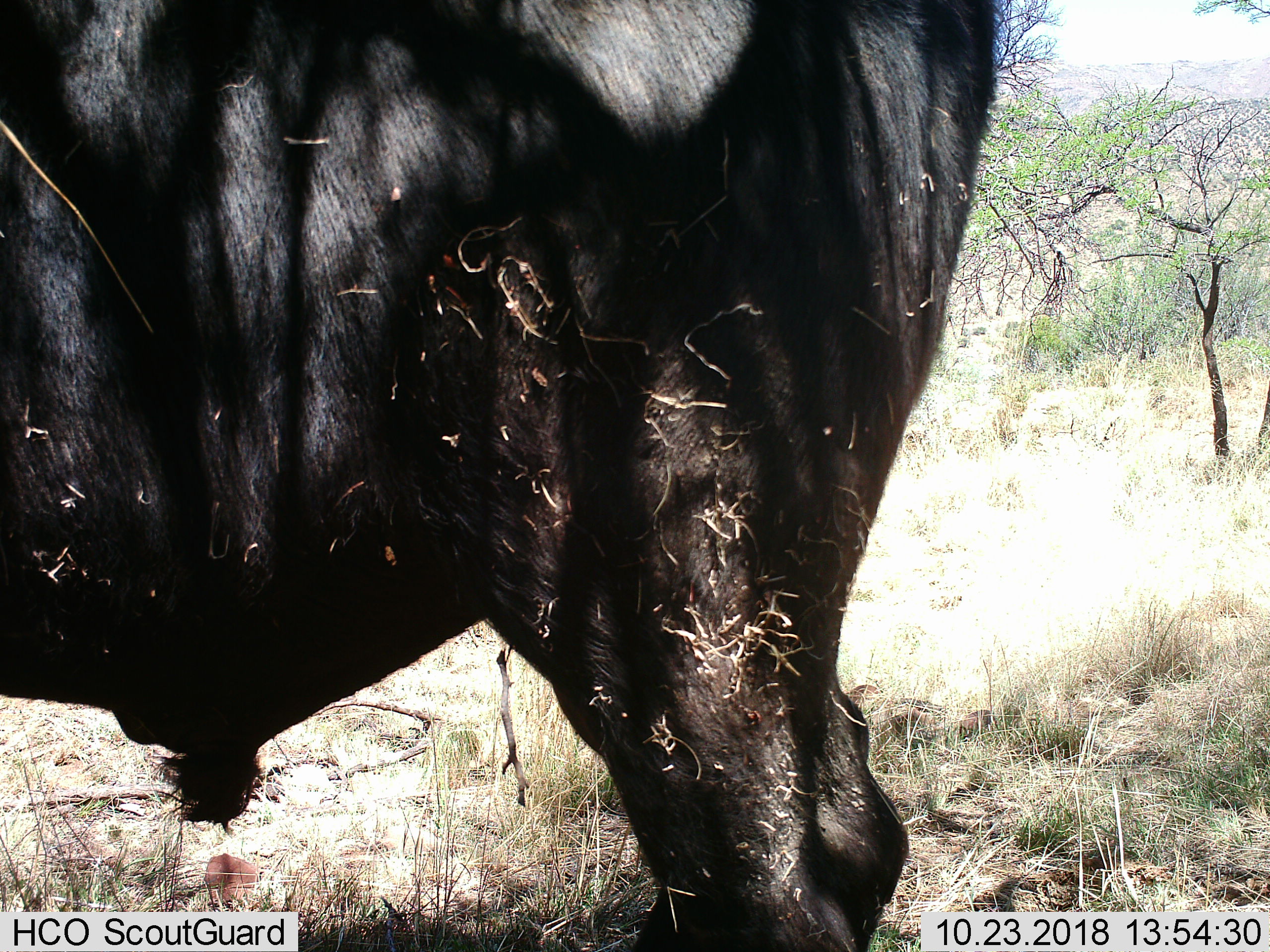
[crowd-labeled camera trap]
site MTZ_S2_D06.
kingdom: Animalia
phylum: Chordata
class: Mammalia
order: Artiodactyla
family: Bovidae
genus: Syncerus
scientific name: Syncerus caffer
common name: african buffalo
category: buffalo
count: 1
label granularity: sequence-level